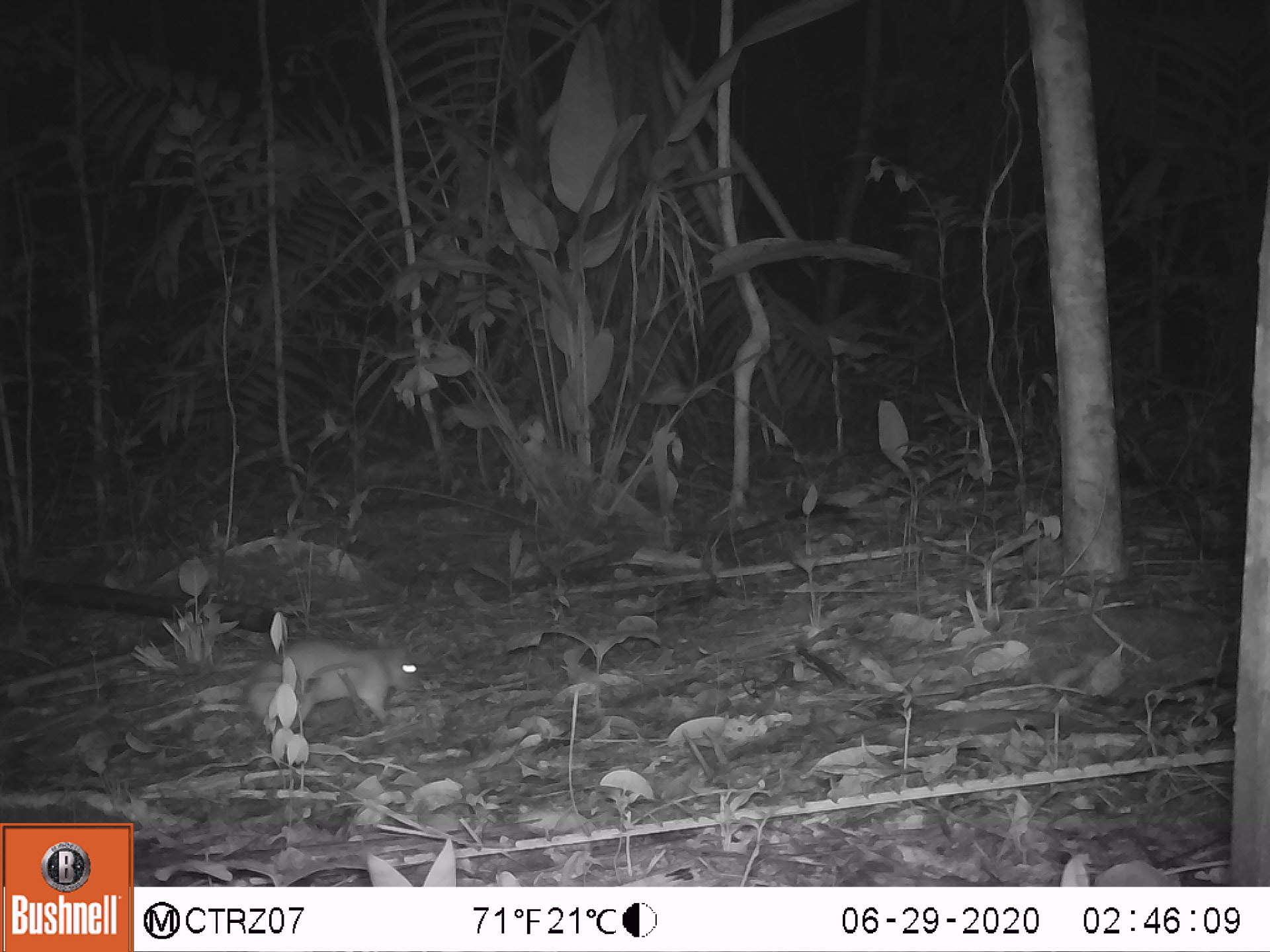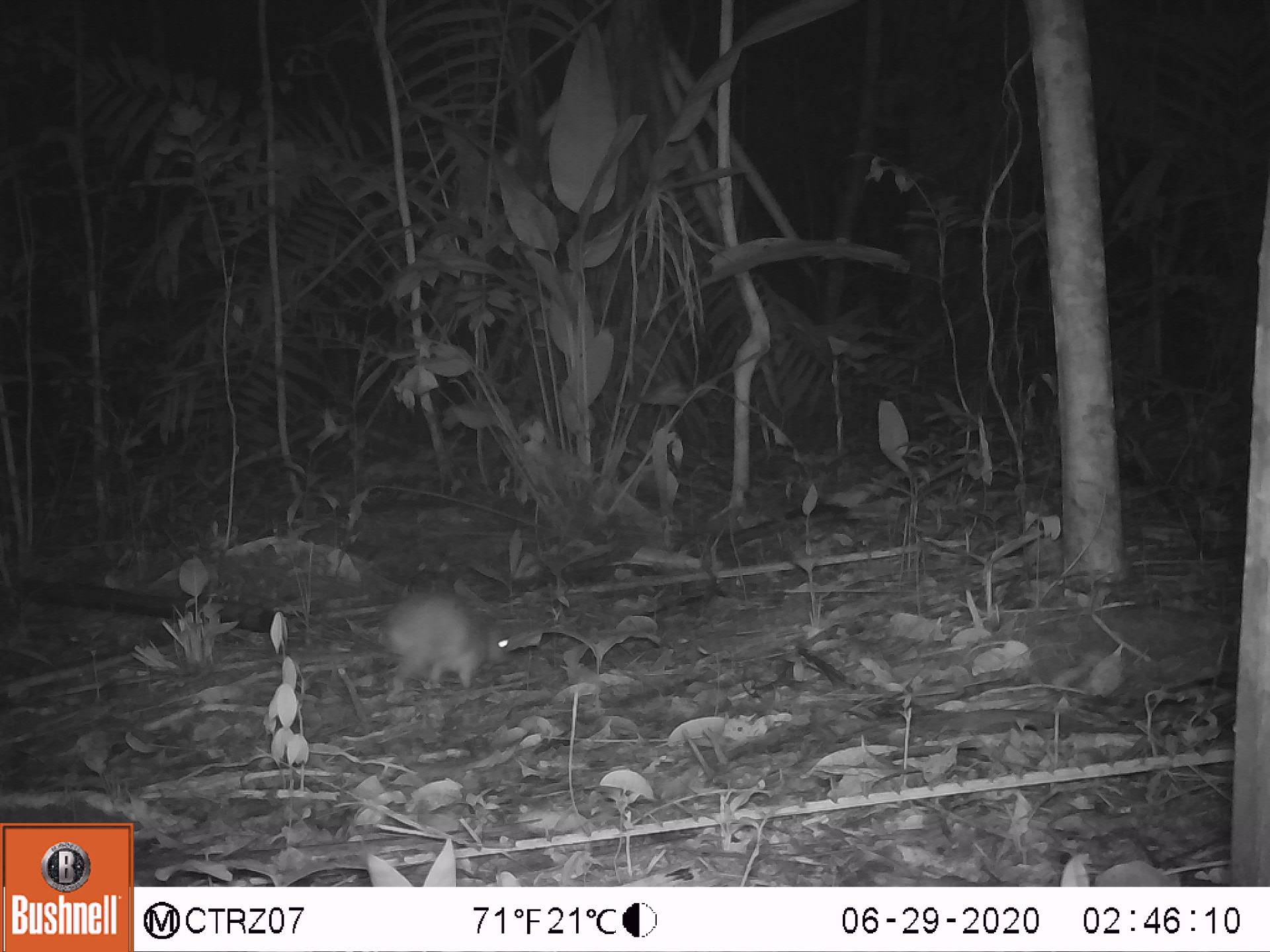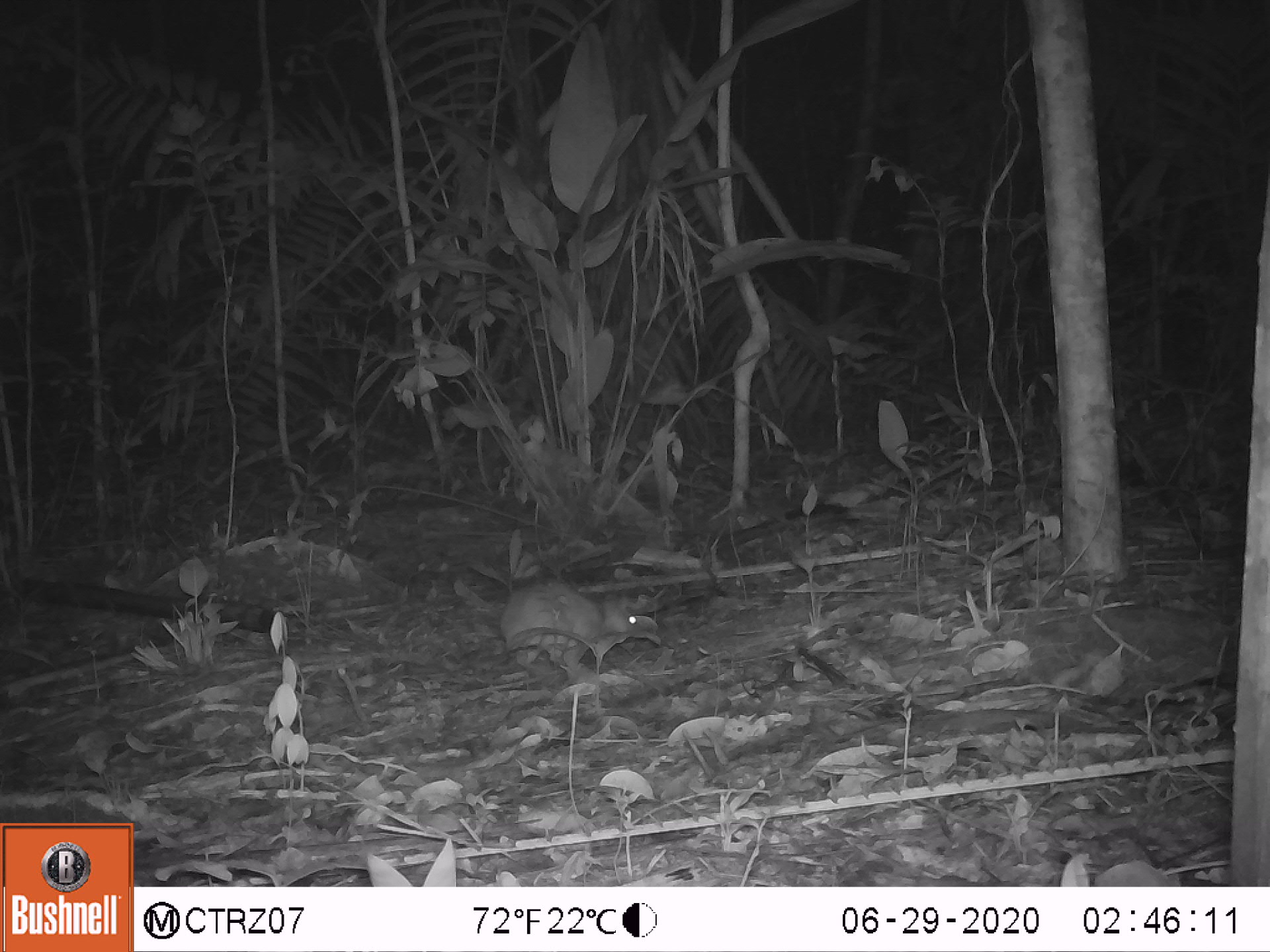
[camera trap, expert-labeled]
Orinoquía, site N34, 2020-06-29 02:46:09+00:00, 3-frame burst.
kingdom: Animalia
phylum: Chordata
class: Mammalia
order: Rodentia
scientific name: Rodentia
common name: rodent